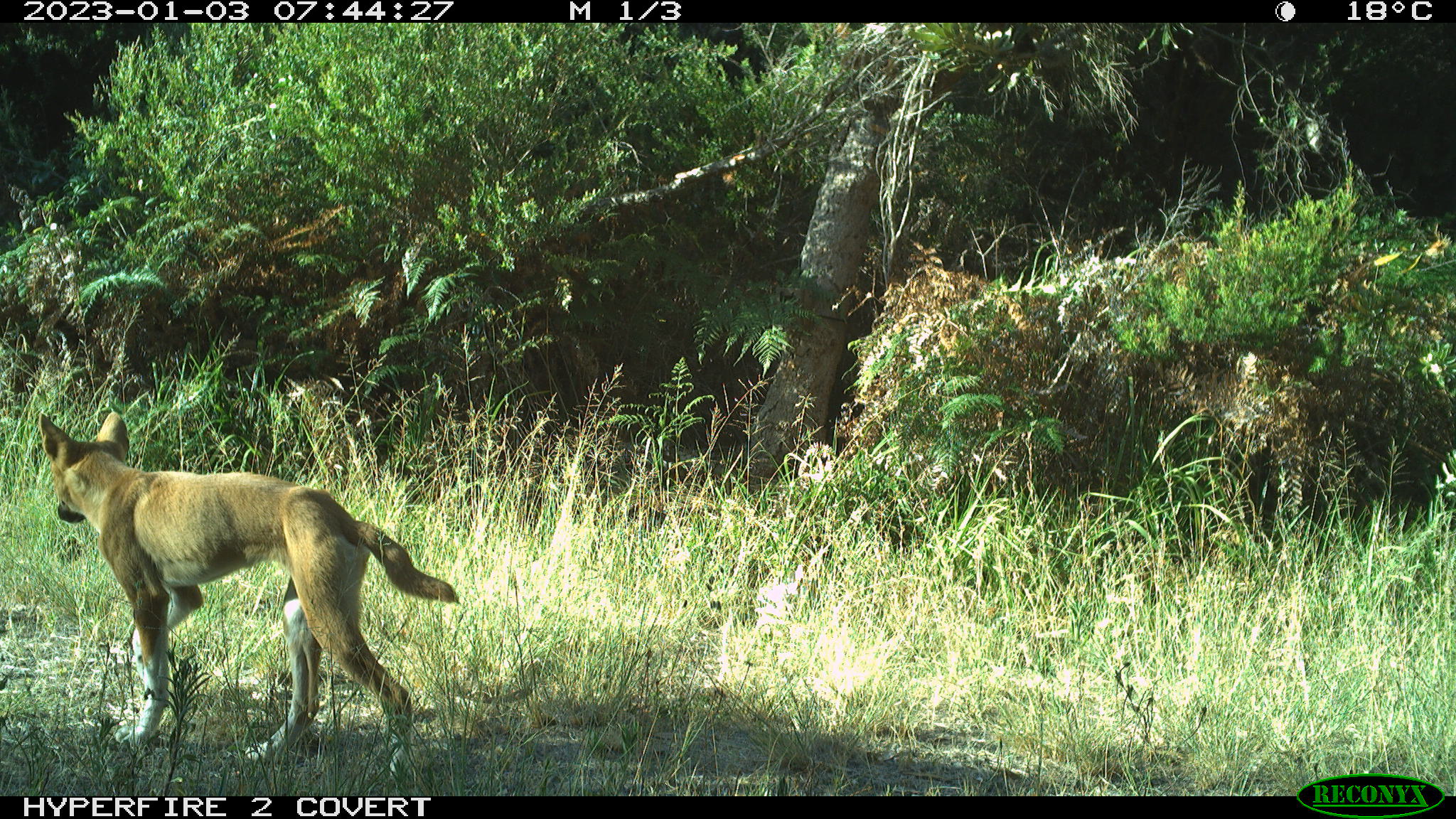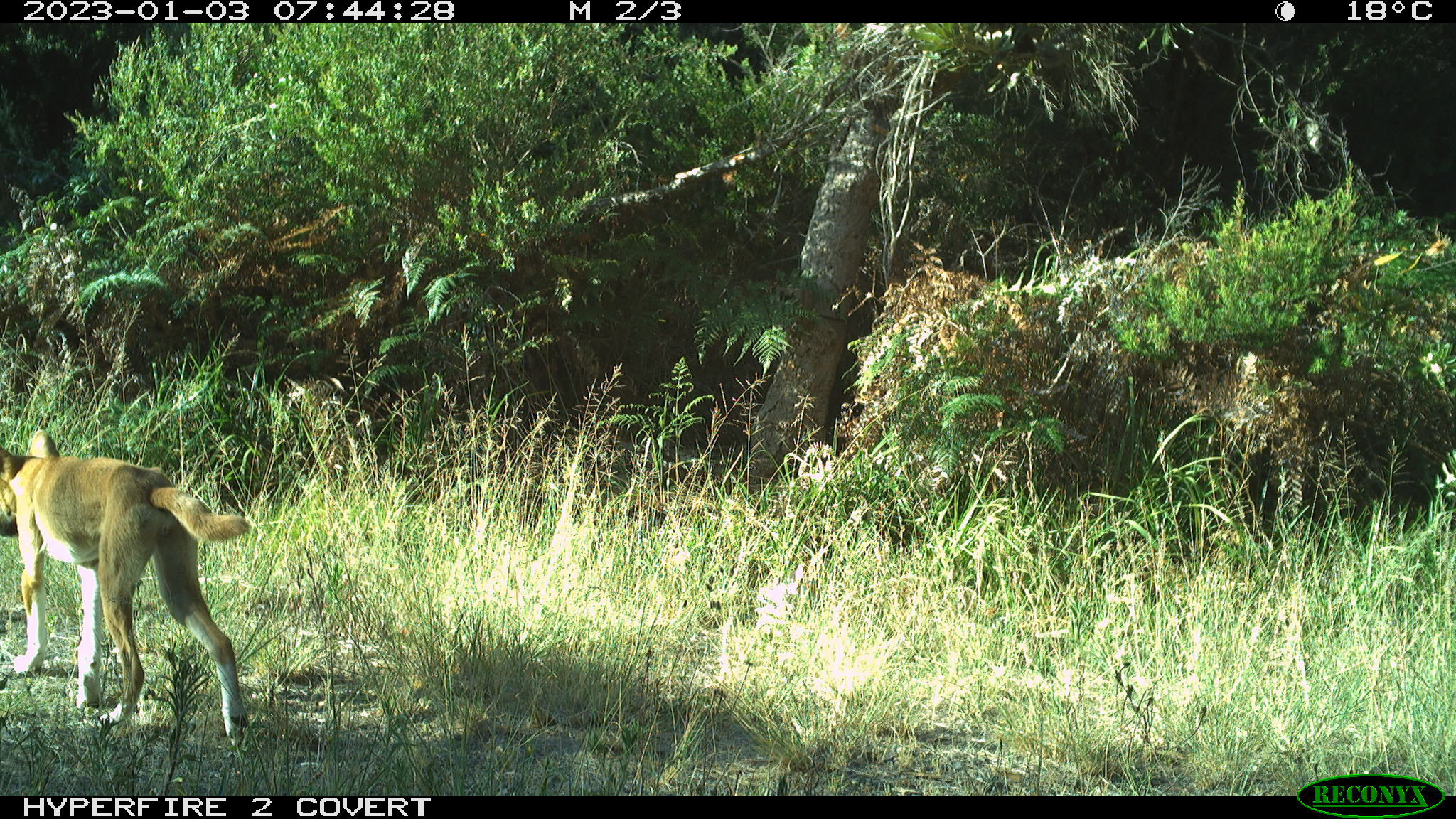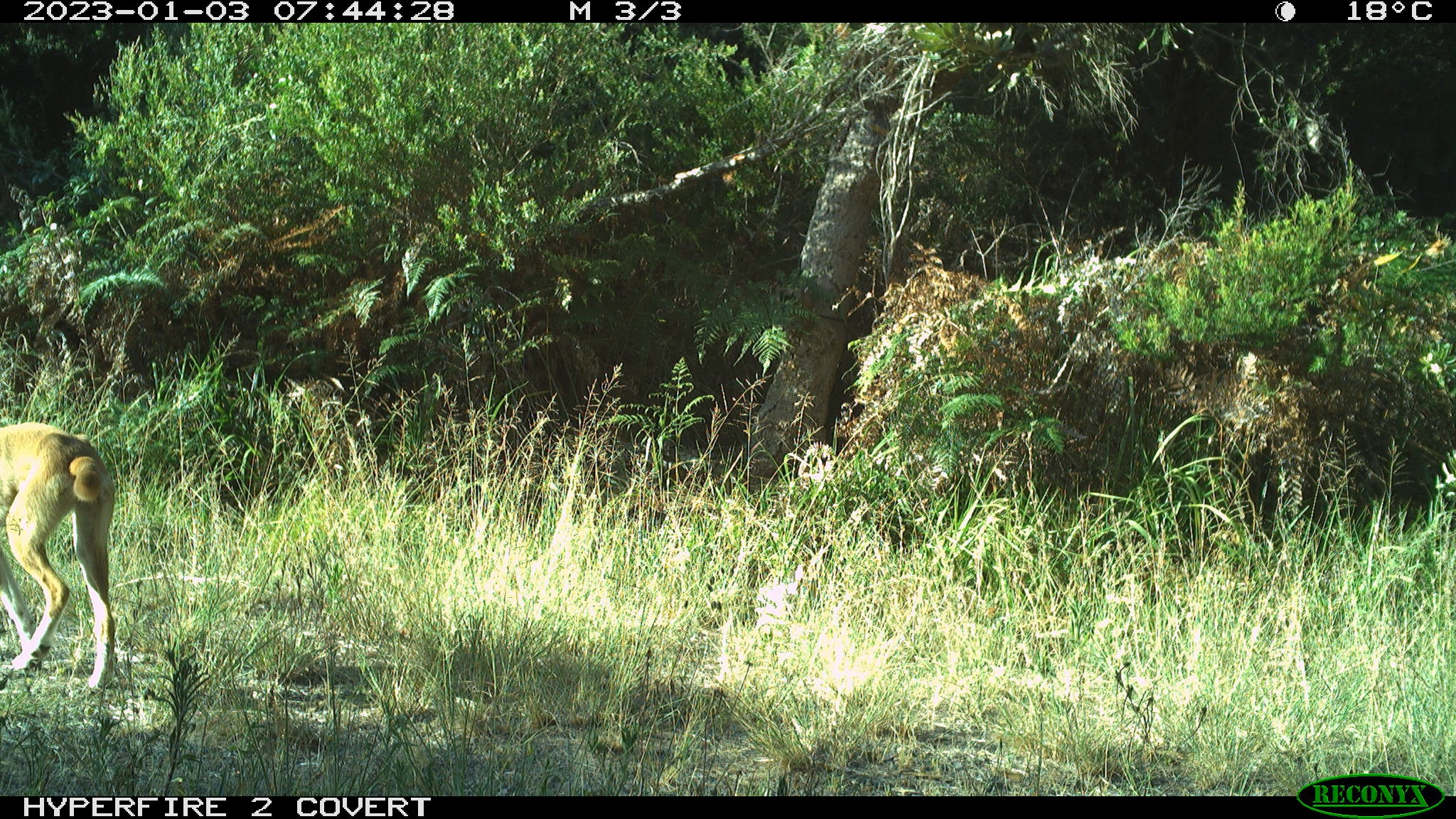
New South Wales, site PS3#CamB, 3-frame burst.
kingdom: Animalia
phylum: Chordata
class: Mammalia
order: Carnivora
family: Canidae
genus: Canis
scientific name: Canis familiaris dingo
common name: dingo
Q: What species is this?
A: Dingo (Canis familiaris dingo).